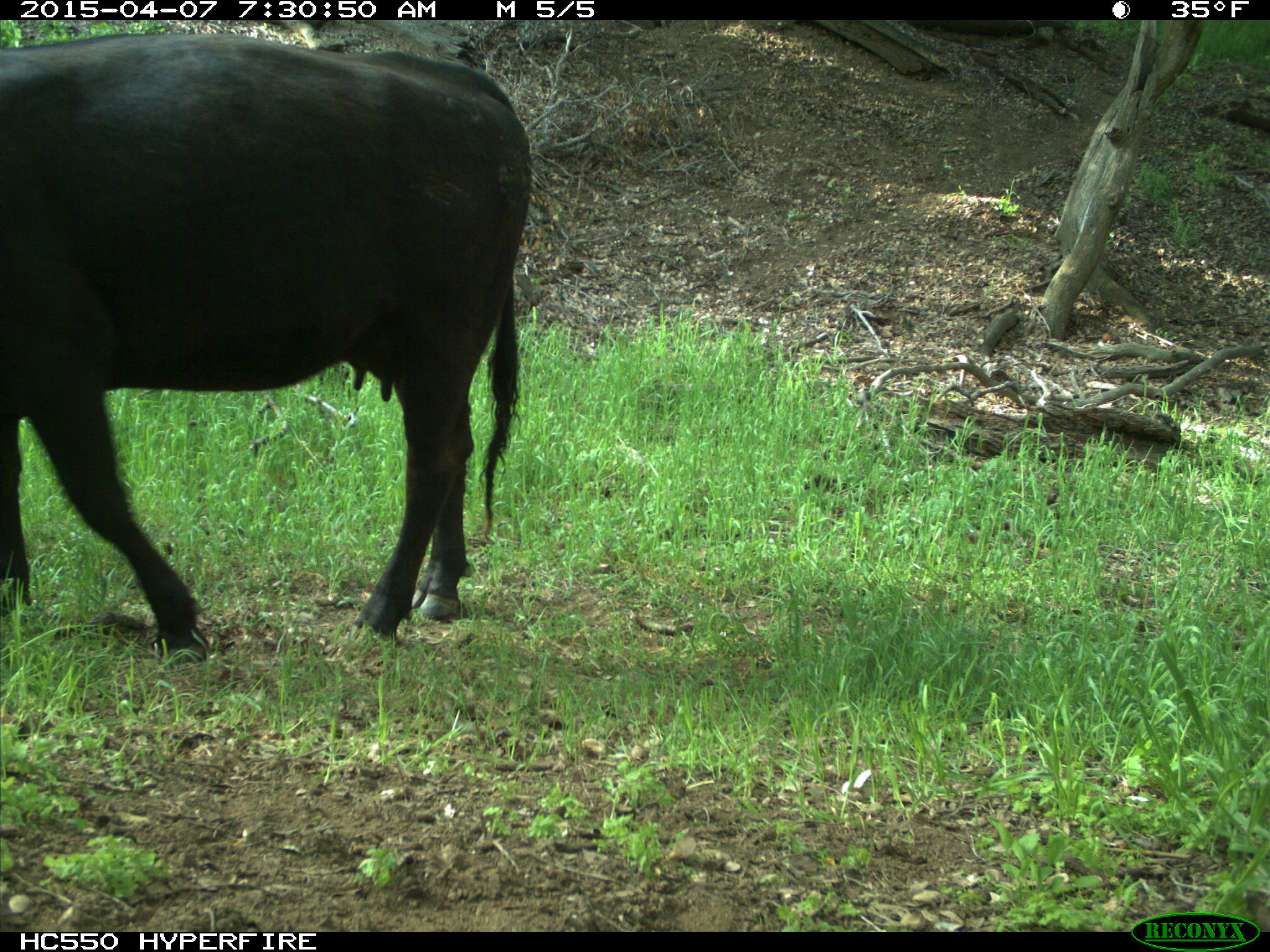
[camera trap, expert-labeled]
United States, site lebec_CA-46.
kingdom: Animalia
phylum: Chordata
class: Mammalia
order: Artiodactyla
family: Bovidae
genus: Bos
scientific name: Bos taurus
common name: domestic cow